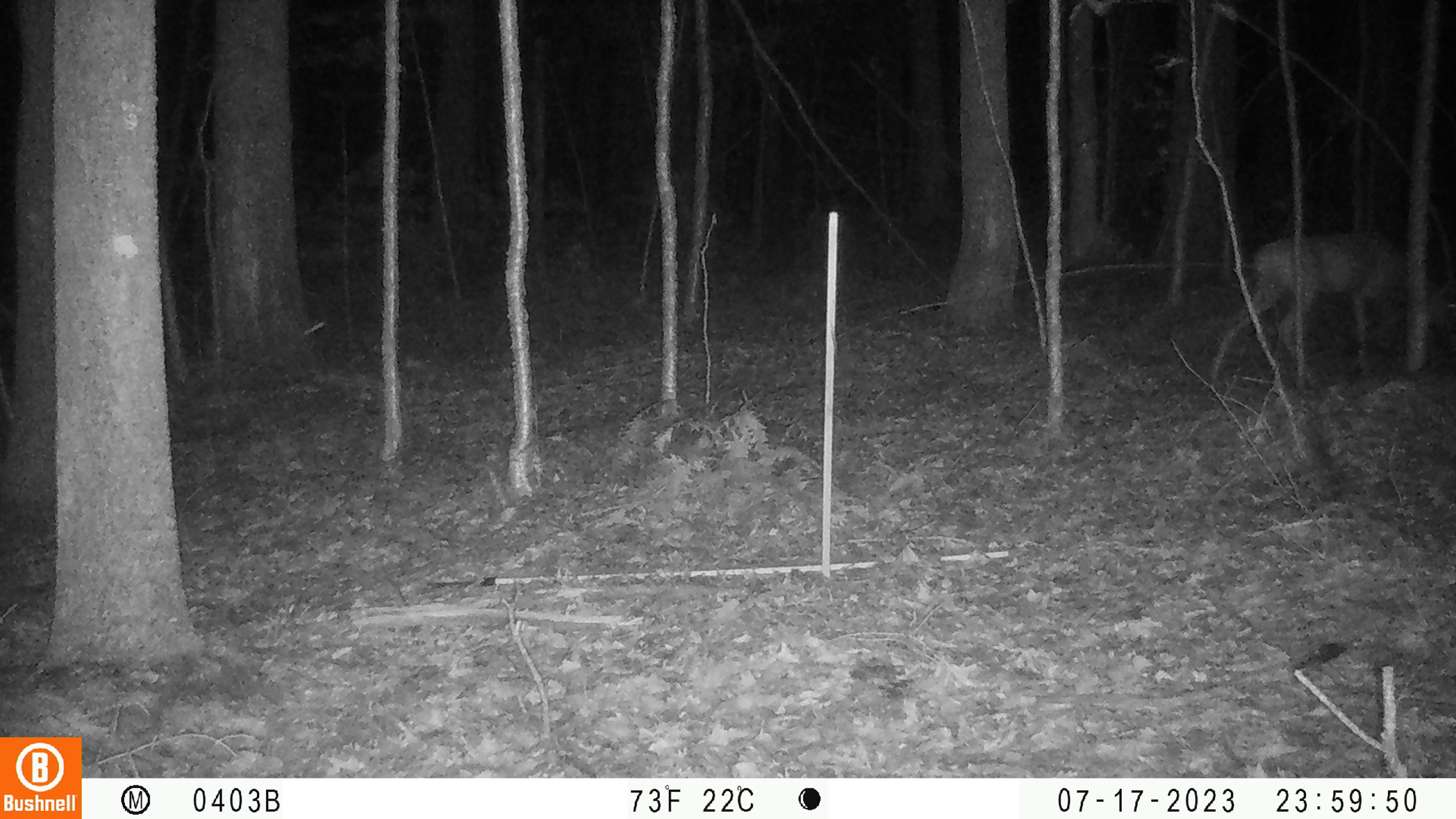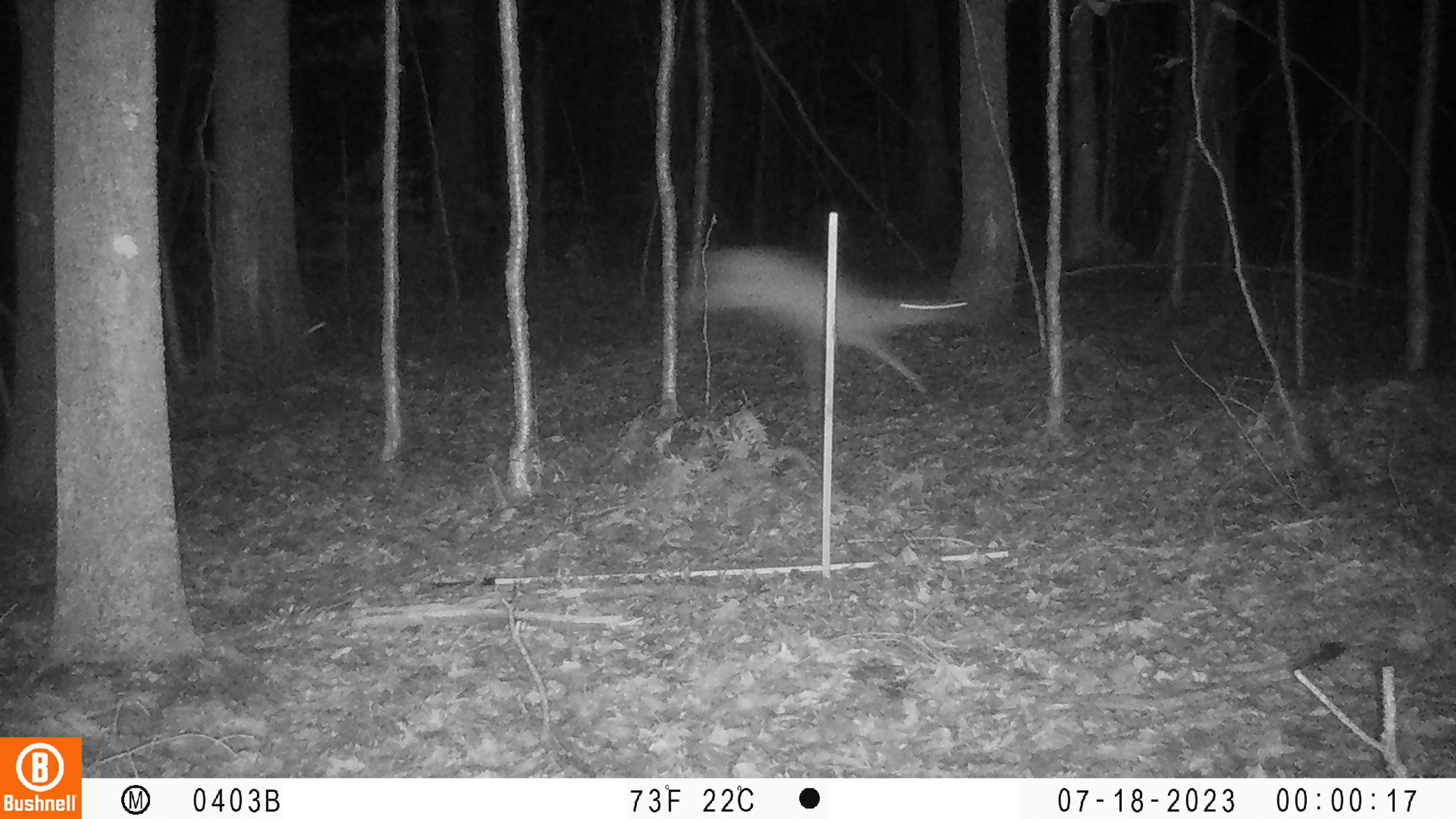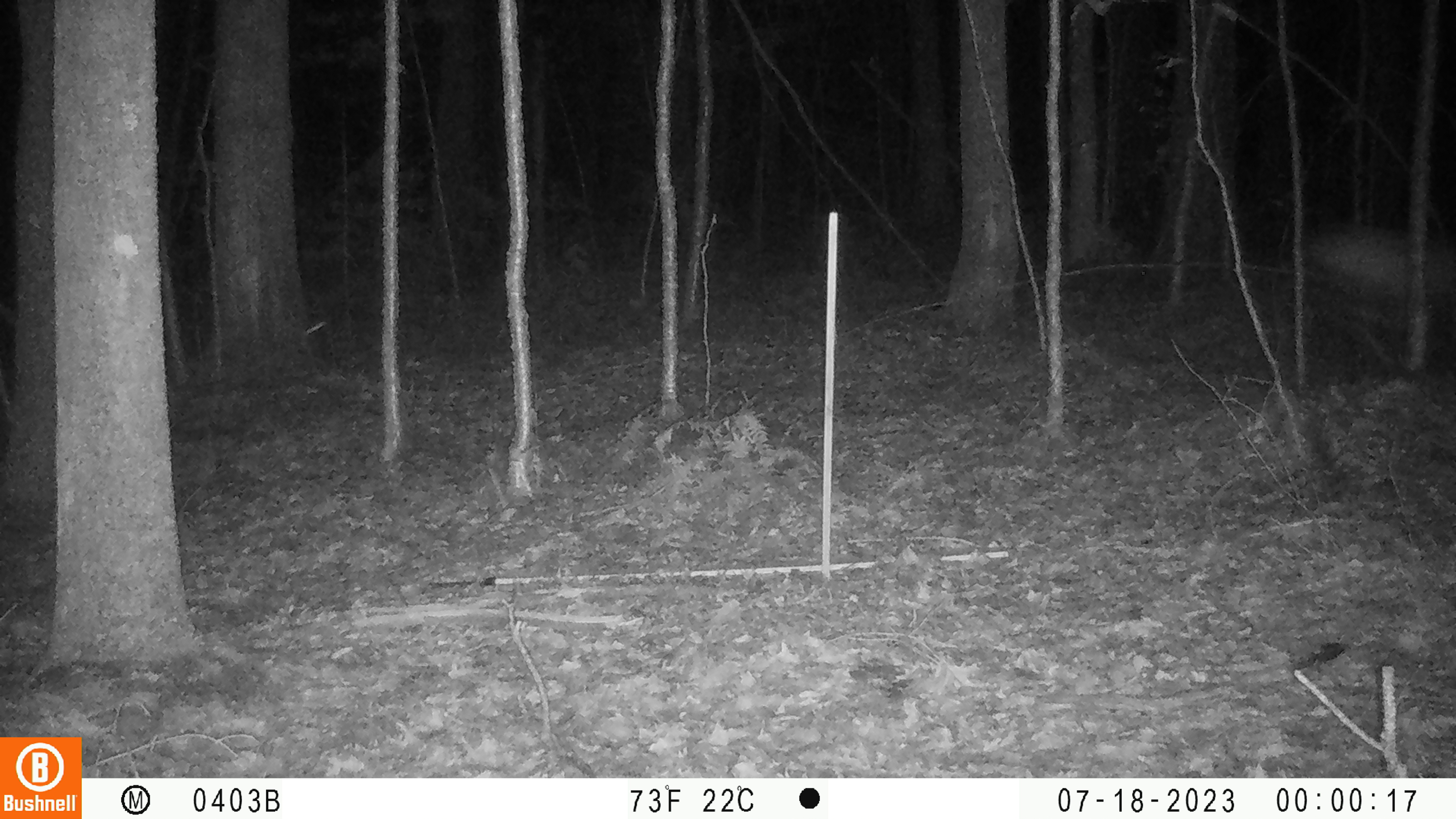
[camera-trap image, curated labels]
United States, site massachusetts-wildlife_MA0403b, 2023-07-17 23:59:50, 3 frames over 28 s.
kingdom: Animalia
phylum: Chordata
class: Mammalia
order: Artiodactyla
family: Cervidae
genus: Odocoileus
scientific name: Odocoileus virginianus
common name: white-tailed deer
White-tailed deer (Odocoileus virginianus).